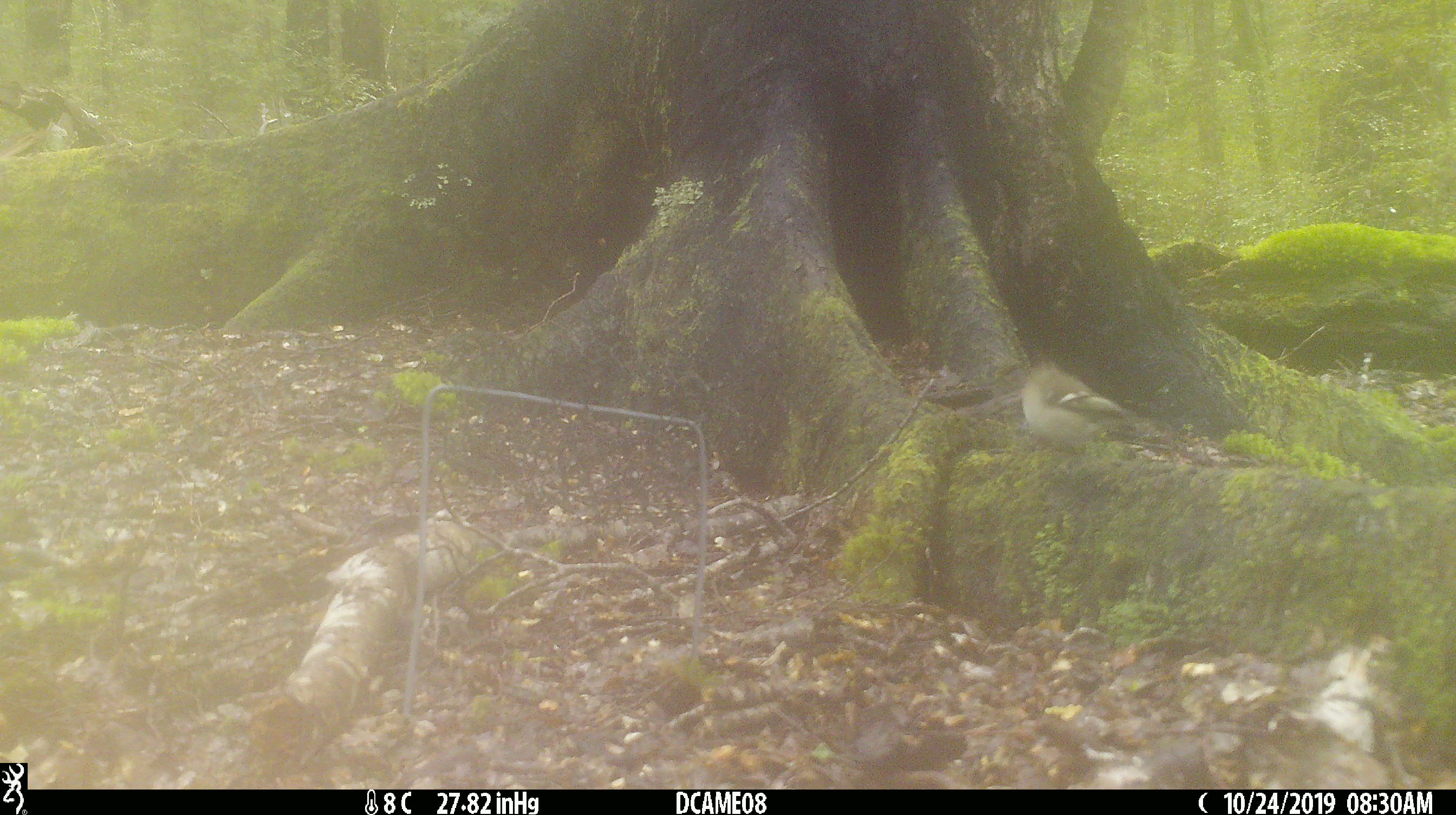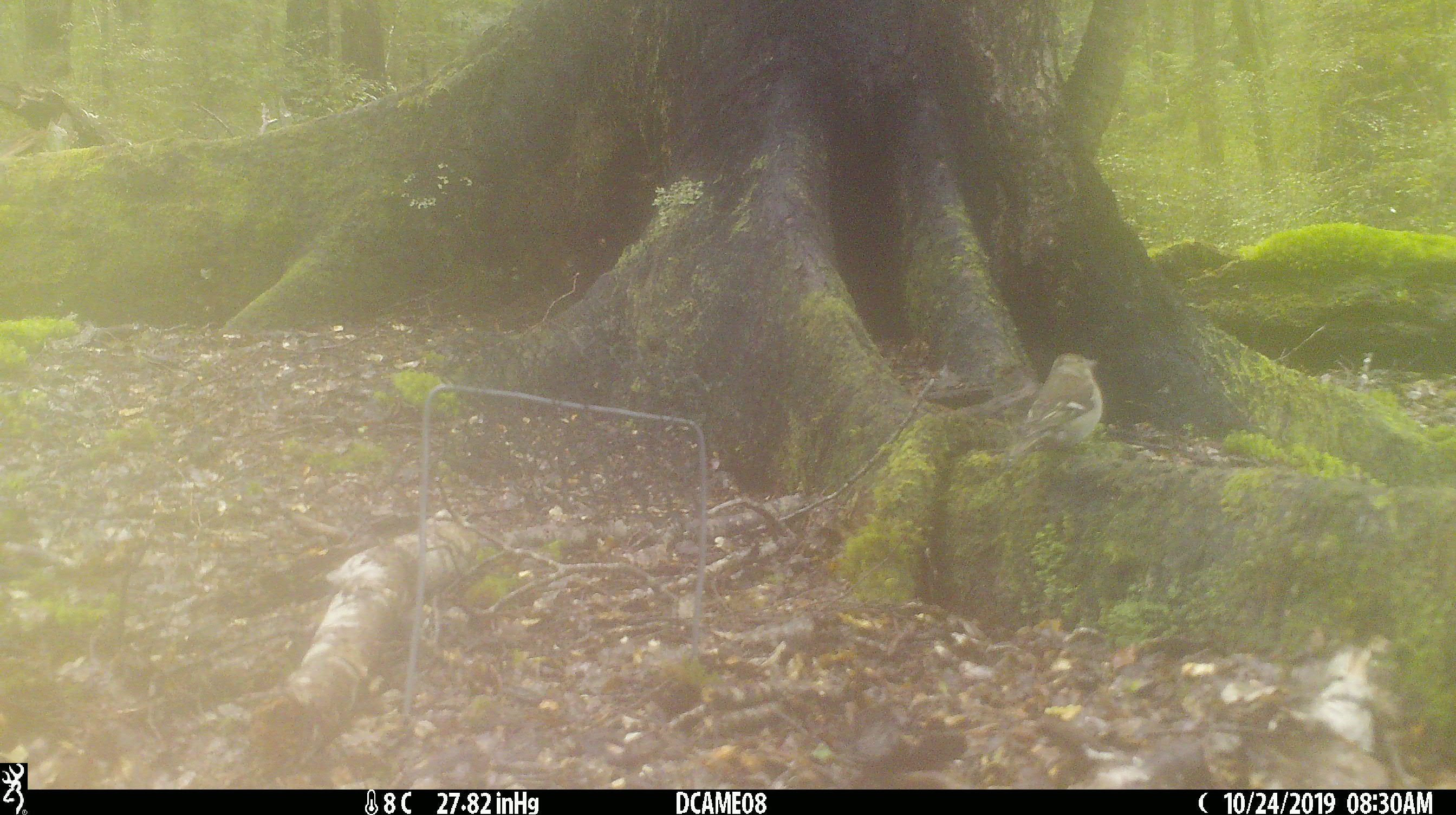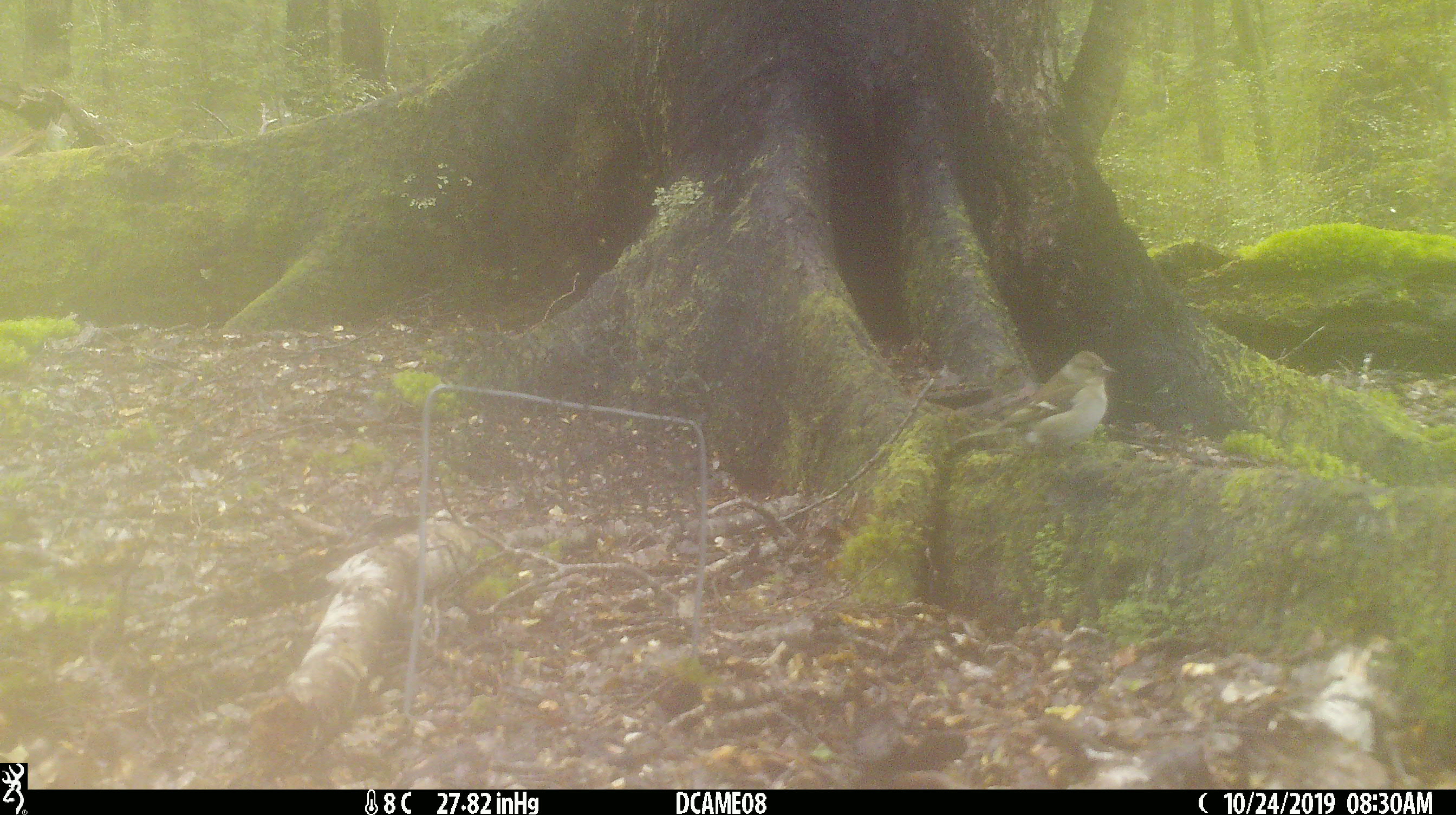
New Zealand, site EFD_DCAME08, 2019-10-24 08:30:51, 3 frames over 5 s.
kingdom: Animalia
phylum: Chordata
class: Aves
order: Passeriformes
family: Fringillidae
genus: Fringilla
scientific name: Fringilla coelebs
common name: common chaffinch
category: chaffinch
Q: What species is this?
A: Chaffinch (common chaffinch) (Fringilla coelebs).